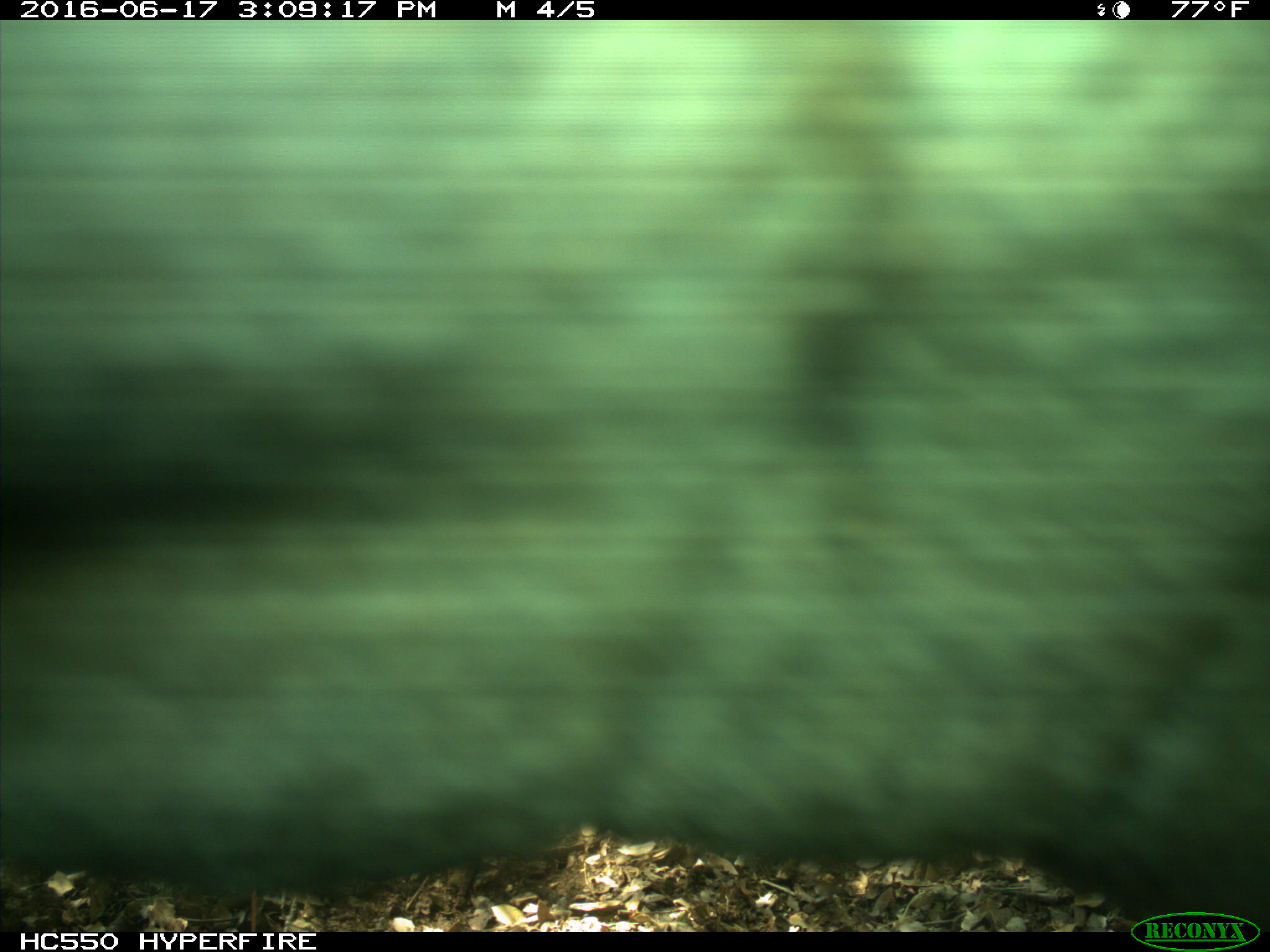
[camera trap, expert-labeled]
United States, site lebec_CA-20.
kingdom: Animalia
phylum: Chordata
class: Mammalia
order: Artiodactyla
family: Bovidae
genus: Bos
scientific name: Bos taurus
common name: domestic cow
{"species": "Bos taurus (domestic cow)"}